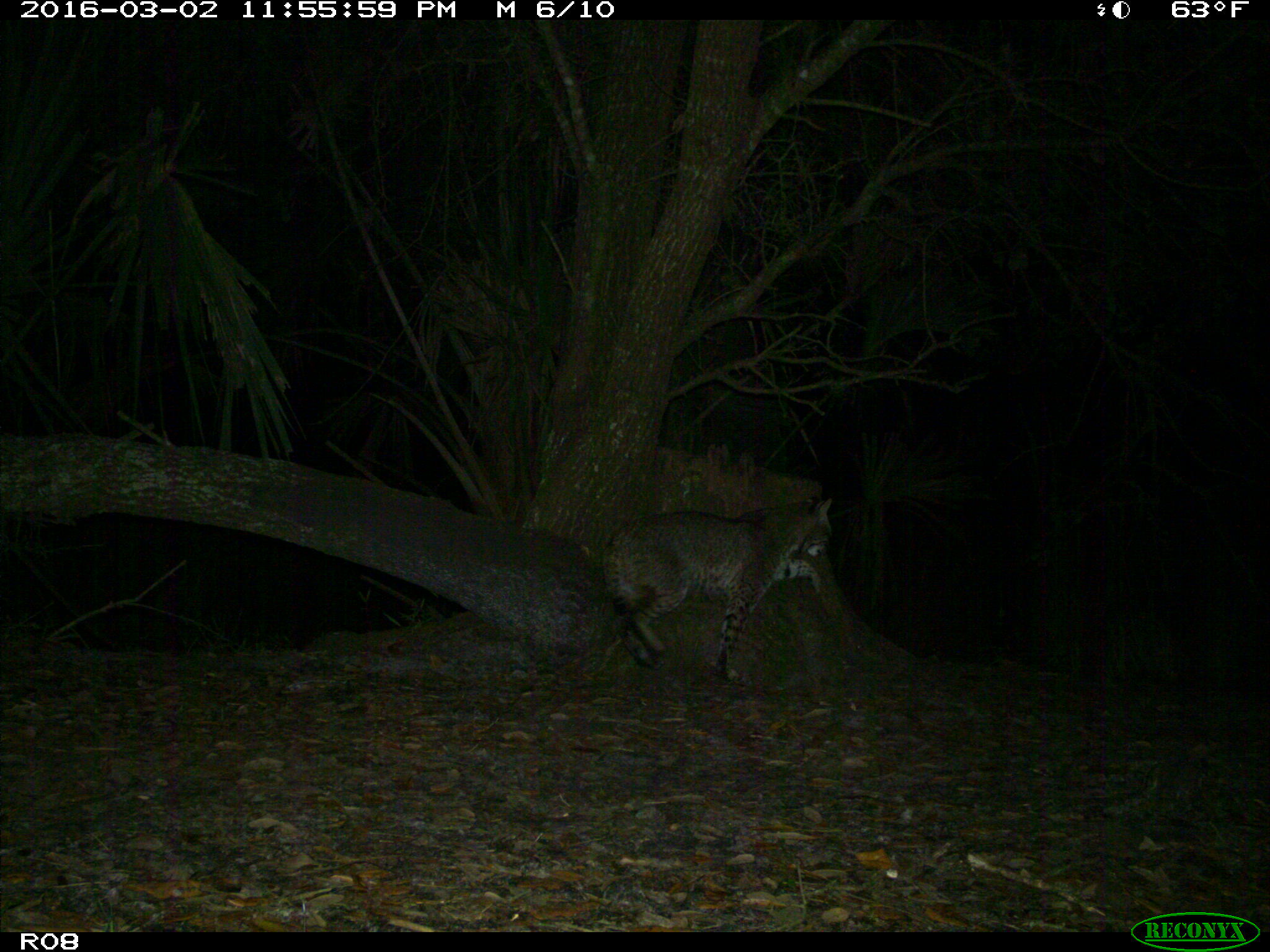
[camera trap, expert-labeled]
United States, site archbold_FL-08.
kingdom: Animalia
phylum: Chordata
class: Mammalia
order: Carnivora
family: Felidae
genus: Lynx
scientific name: Lynx rufus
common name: bobcat